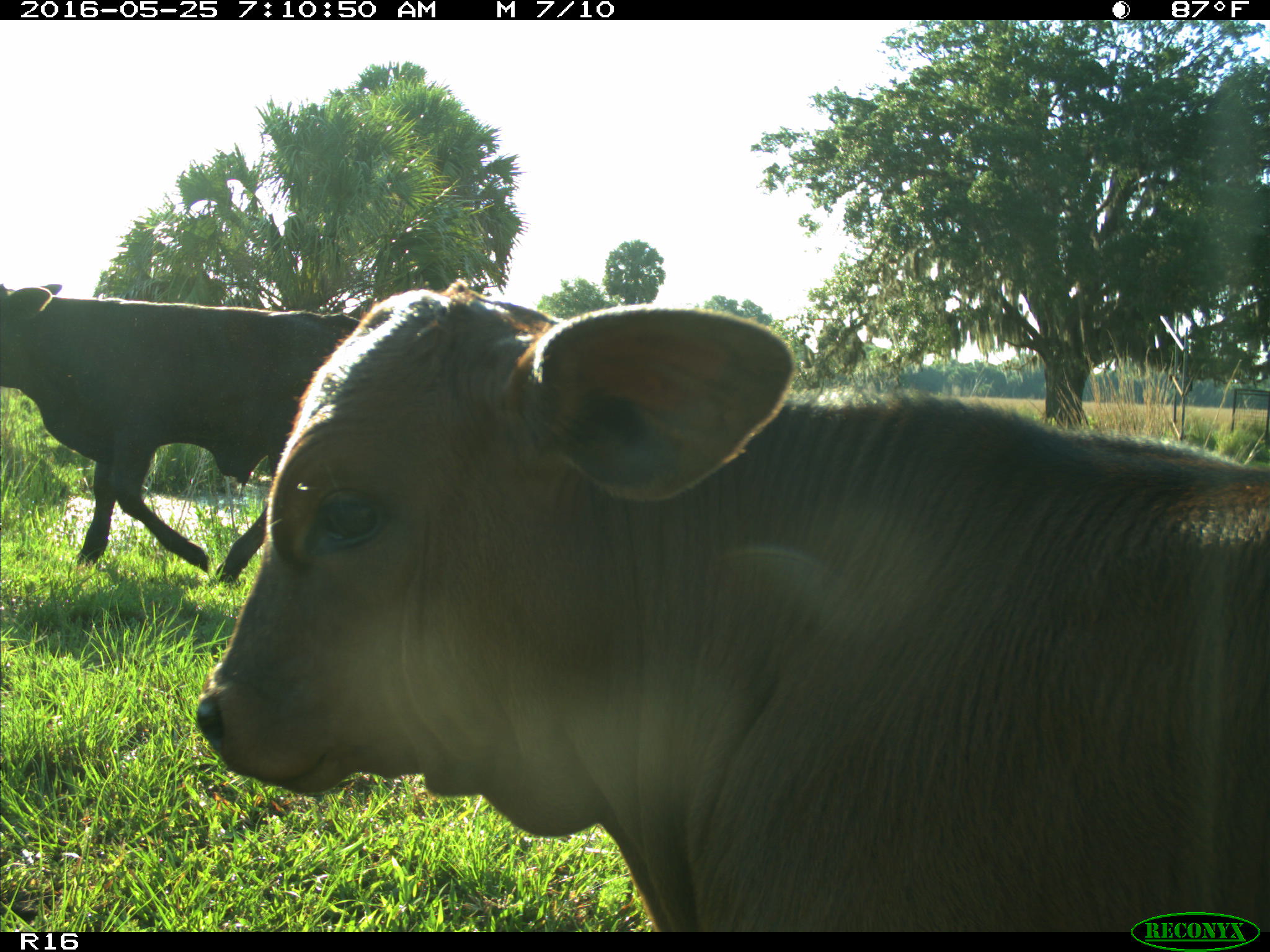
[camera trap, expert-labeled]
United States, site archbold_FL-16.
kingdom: Animalia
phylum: Chordata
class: Mammalia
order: Artiodactyla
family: Bovidae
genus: Bos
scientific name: Bos taurus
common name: domestic cow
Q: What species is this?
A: Bos taurus (domestic cow).